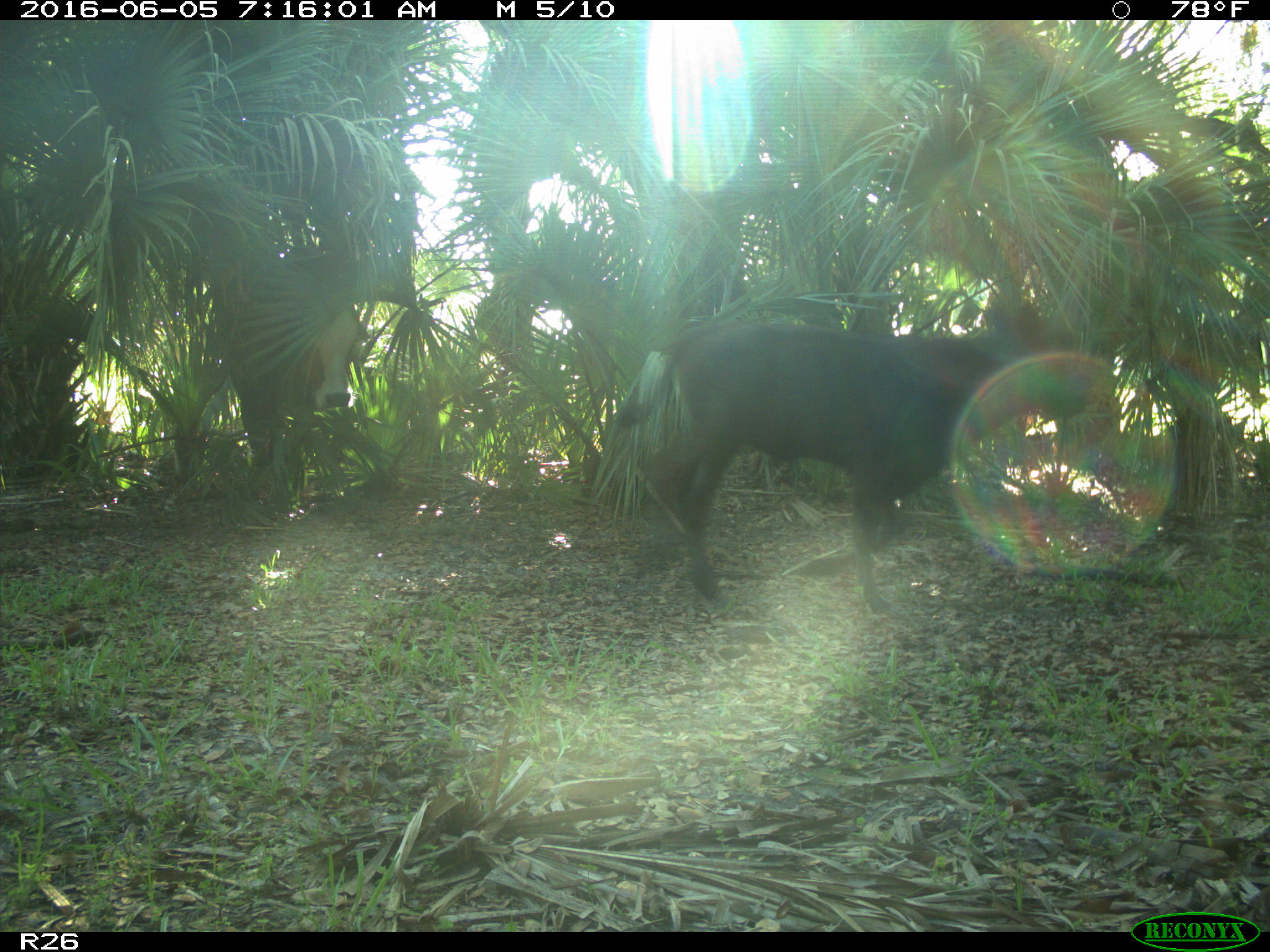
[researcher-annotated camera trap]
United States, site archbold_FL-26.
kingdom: Animalia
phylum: Chordata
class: Mammalia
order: Artiodactyla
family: Bovidae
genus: Bos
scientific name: Bos taurus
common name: domestic cow